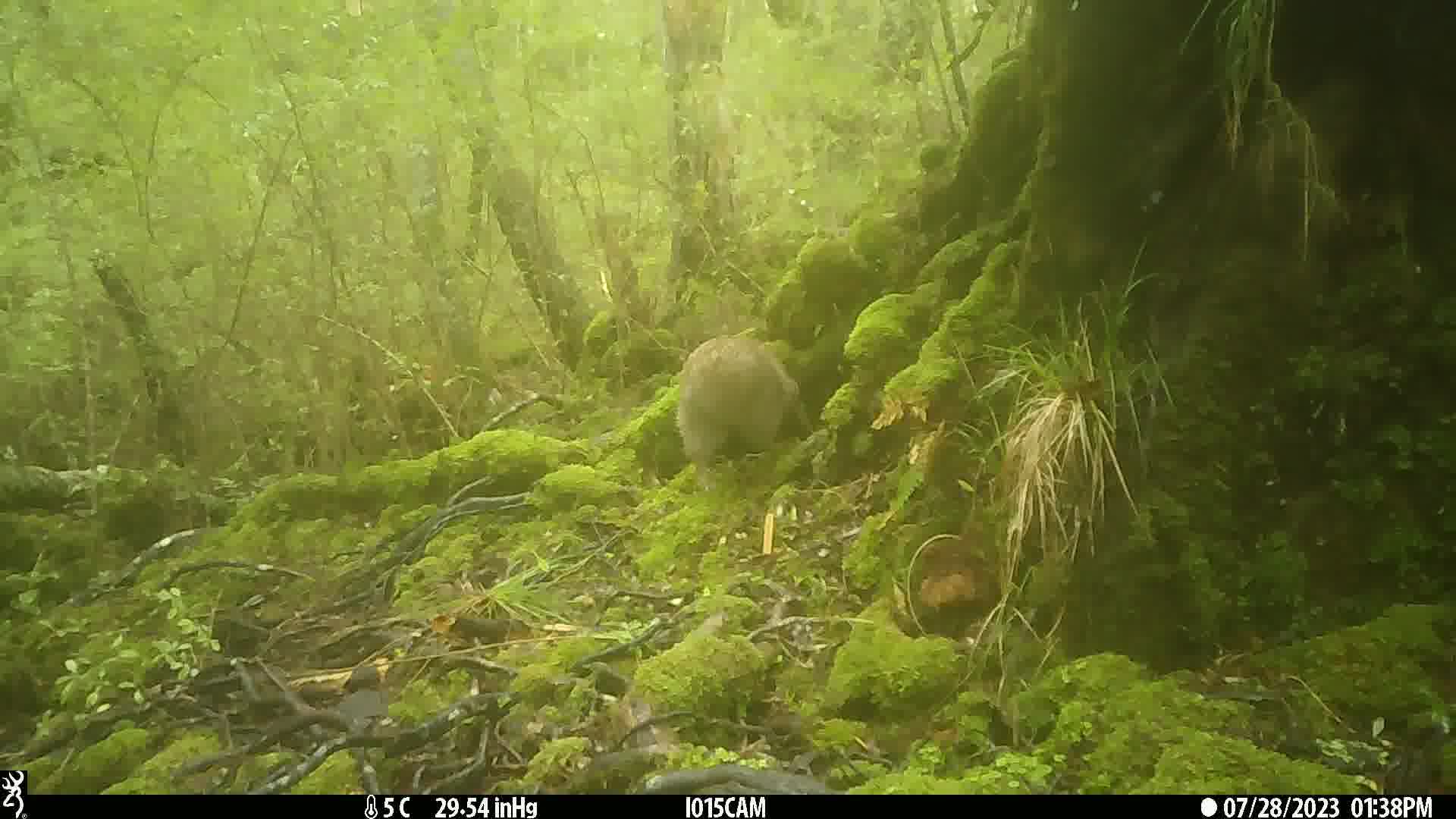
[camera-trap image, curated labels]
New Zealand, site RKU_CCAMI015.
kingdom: Animalia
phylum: Chordata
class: Aves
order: Apterygiformes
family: Apterygidae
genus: Apteryx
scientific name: Apteryx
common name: kiwi